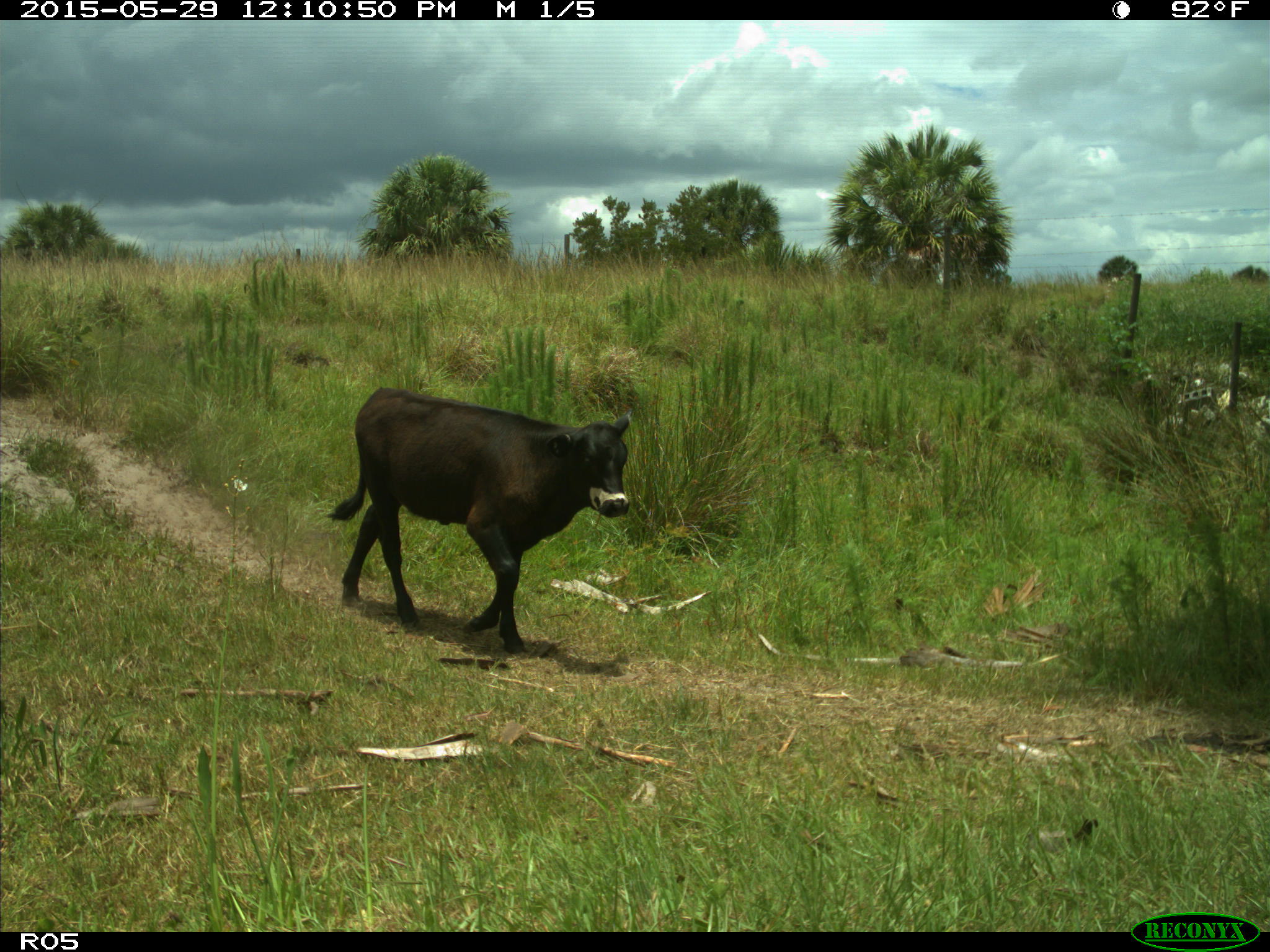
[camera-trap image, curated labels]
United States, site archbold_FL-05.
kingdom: Animalia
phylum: Chordata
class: Mammalia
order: Artiodactyla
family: Bovidae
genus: Bos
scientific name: Bos taurus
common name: domestic cow